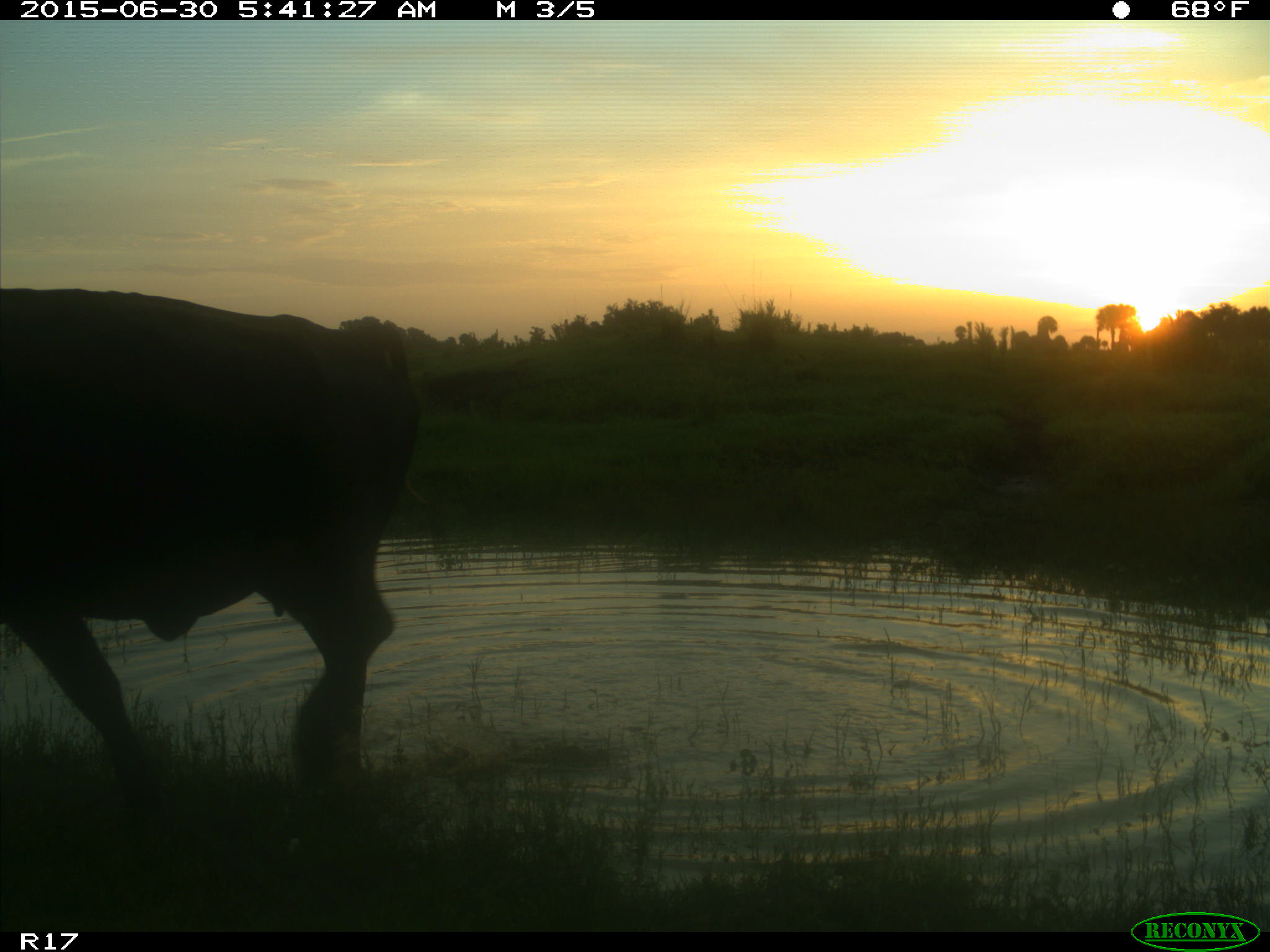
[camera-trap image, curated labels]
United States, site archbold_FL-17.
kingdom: Animalia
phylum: Chordata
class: Mammalia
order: Artiodactyla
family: Bovidae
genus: Bos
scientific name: Bos taurus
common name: domestic cow